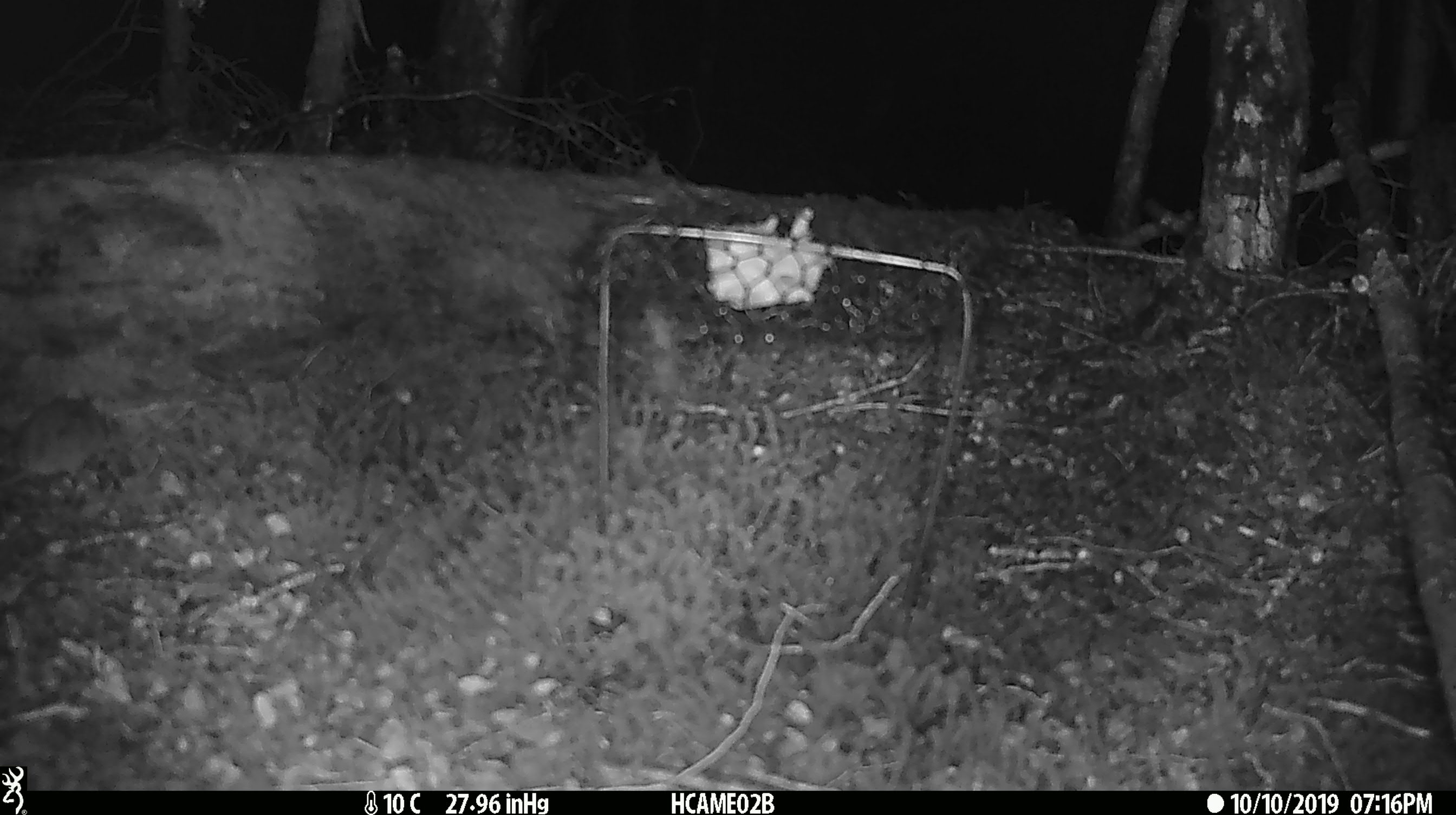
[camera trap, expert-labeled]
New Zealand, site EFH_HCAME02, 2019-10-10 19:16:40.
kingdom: Animalia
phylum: Chordata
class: Mammalia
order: Rodentia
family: Muridae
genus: Mus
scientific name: Mus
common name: mouse